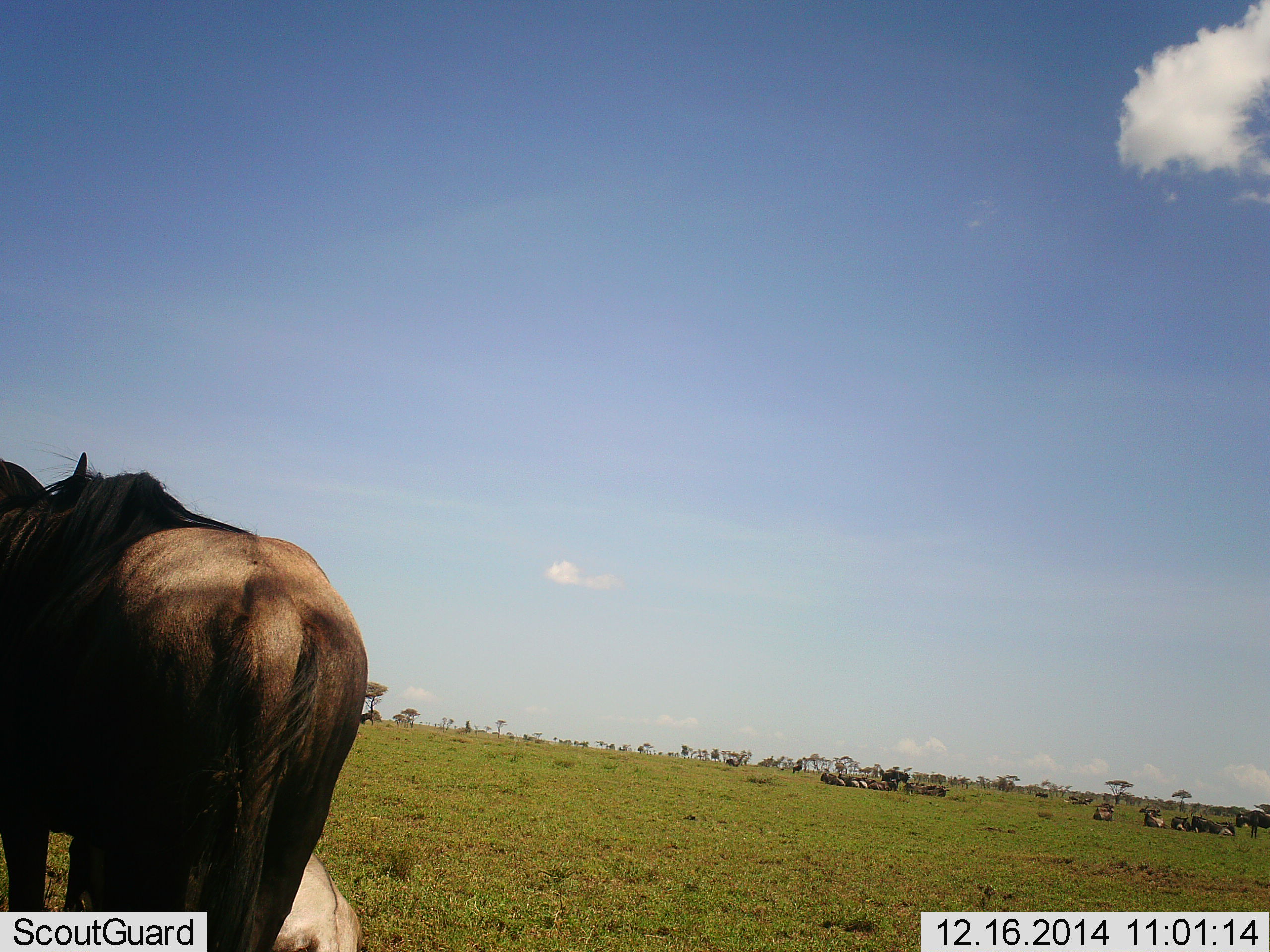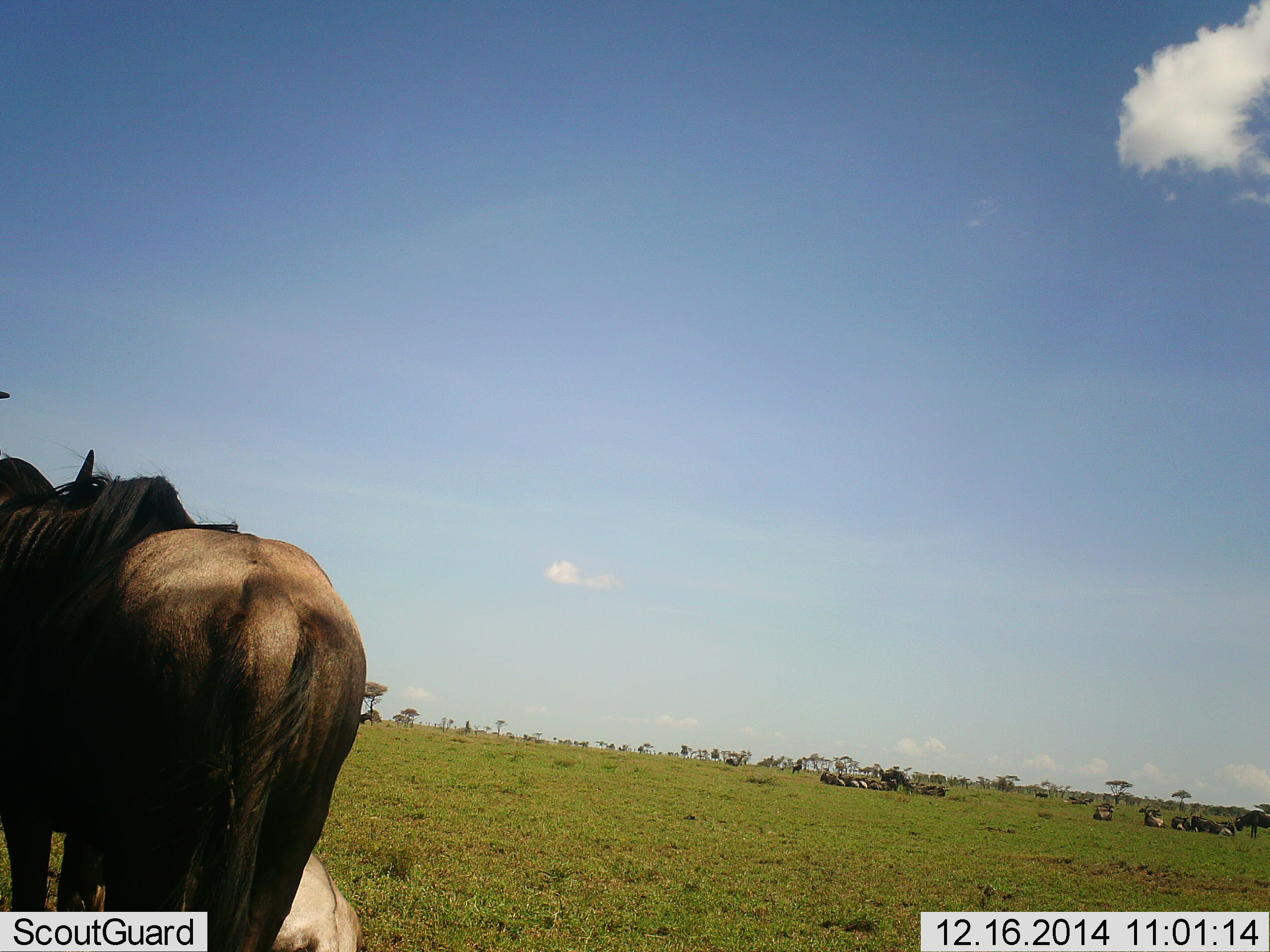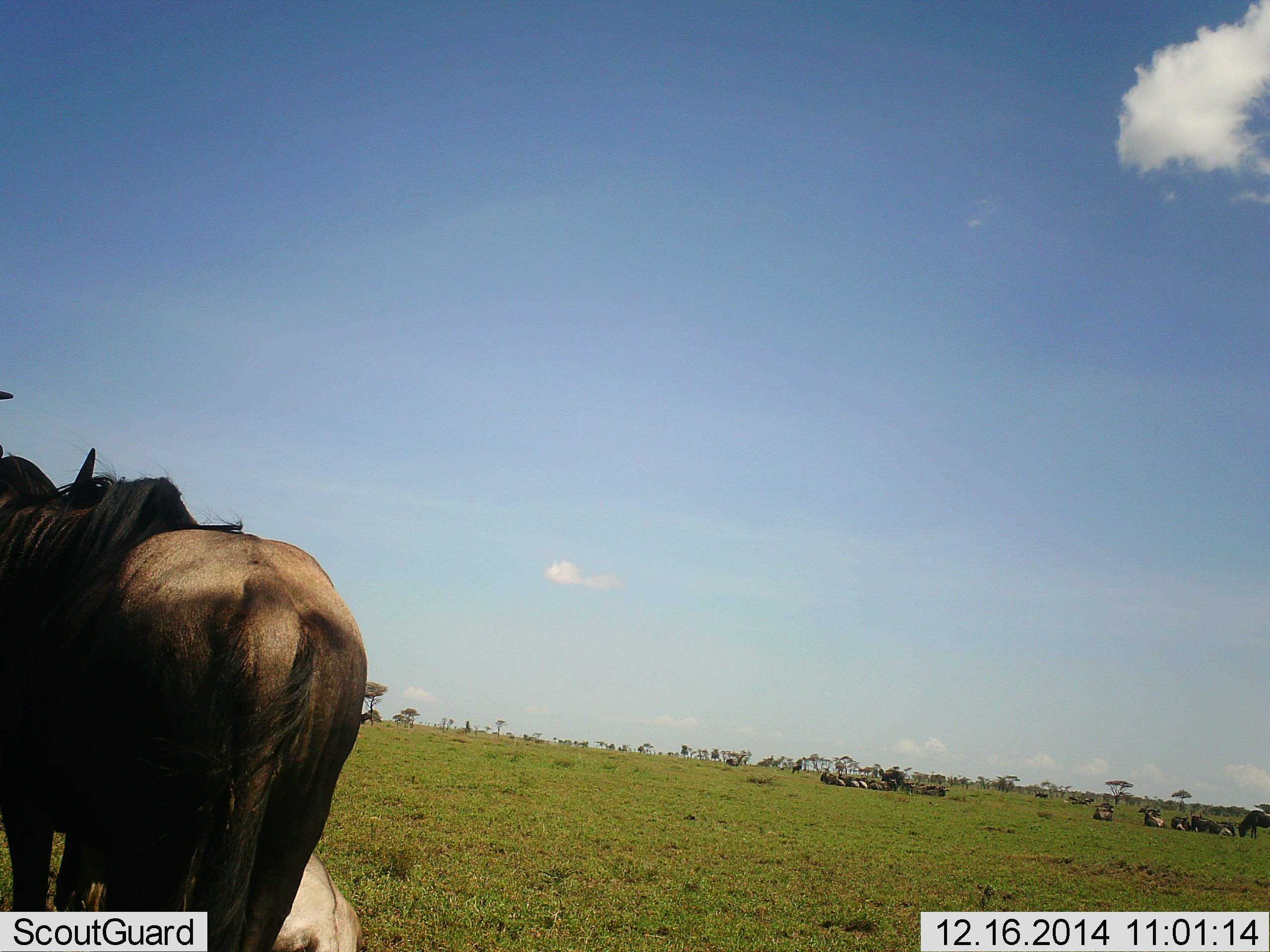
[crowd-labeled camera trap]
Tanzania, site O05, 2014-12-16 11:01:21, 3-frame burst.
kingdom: Animalia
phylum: Chordata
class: Mammalia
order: Artiodactyla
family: Bovidae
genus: Connochaetes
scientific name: Connochaetes taurinus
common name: blue wildebeest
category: wildebeest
Wildebeest (blue wildebeest) (Connochaetes taurinus), count 11-50. Behavior (volunteer vote fractions): standing 70%, resting 80%, moving 20%, interacting 10%. Young present (vote fraction): 0%. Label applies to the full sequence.